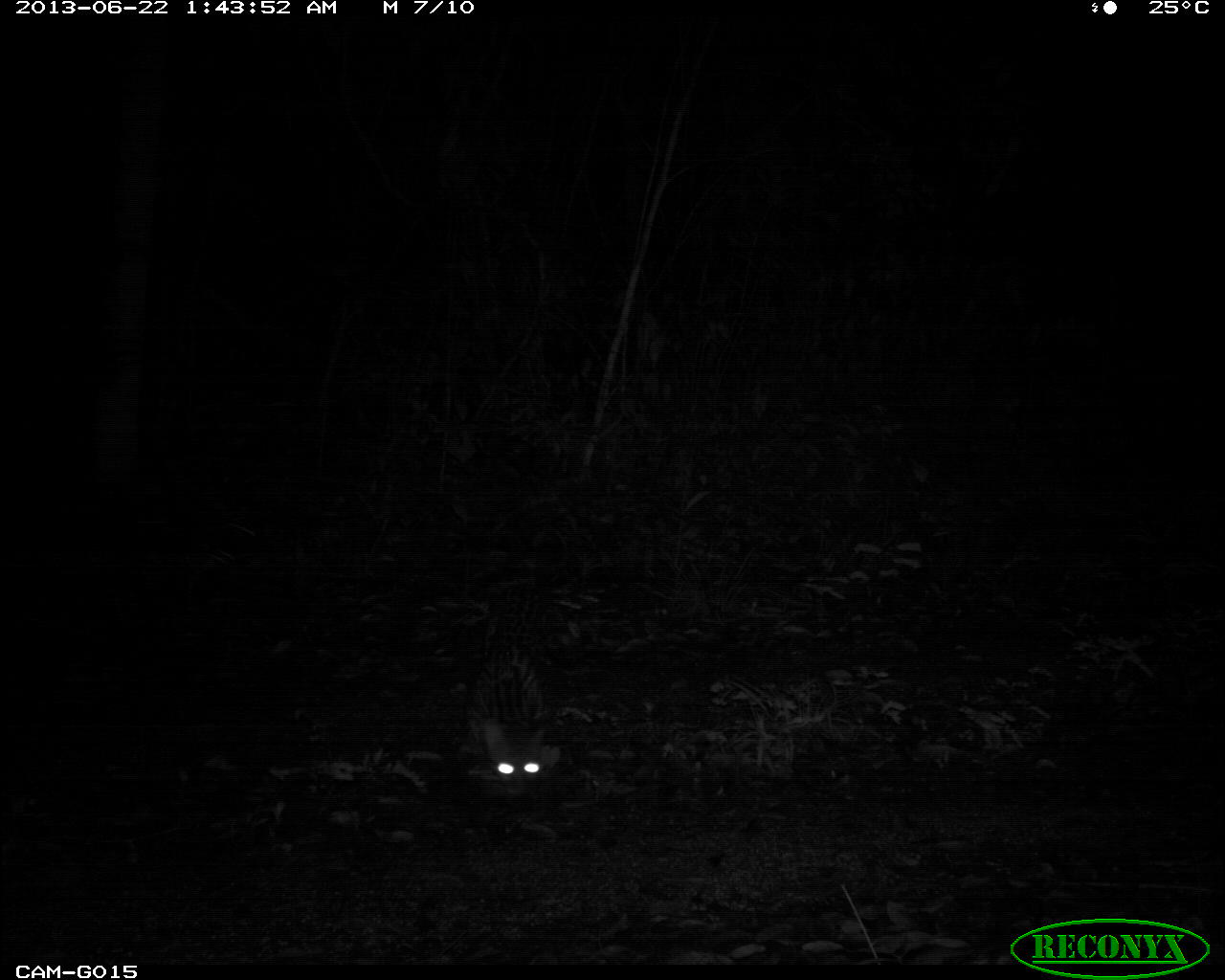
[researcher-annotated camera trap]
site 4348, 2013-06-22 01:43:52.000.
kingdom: Animalia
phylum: Chordata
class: Mammalia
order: Carnivora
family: Felidae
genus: Leopardus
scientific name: Leopardus pardalis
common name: ocelot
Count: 1.